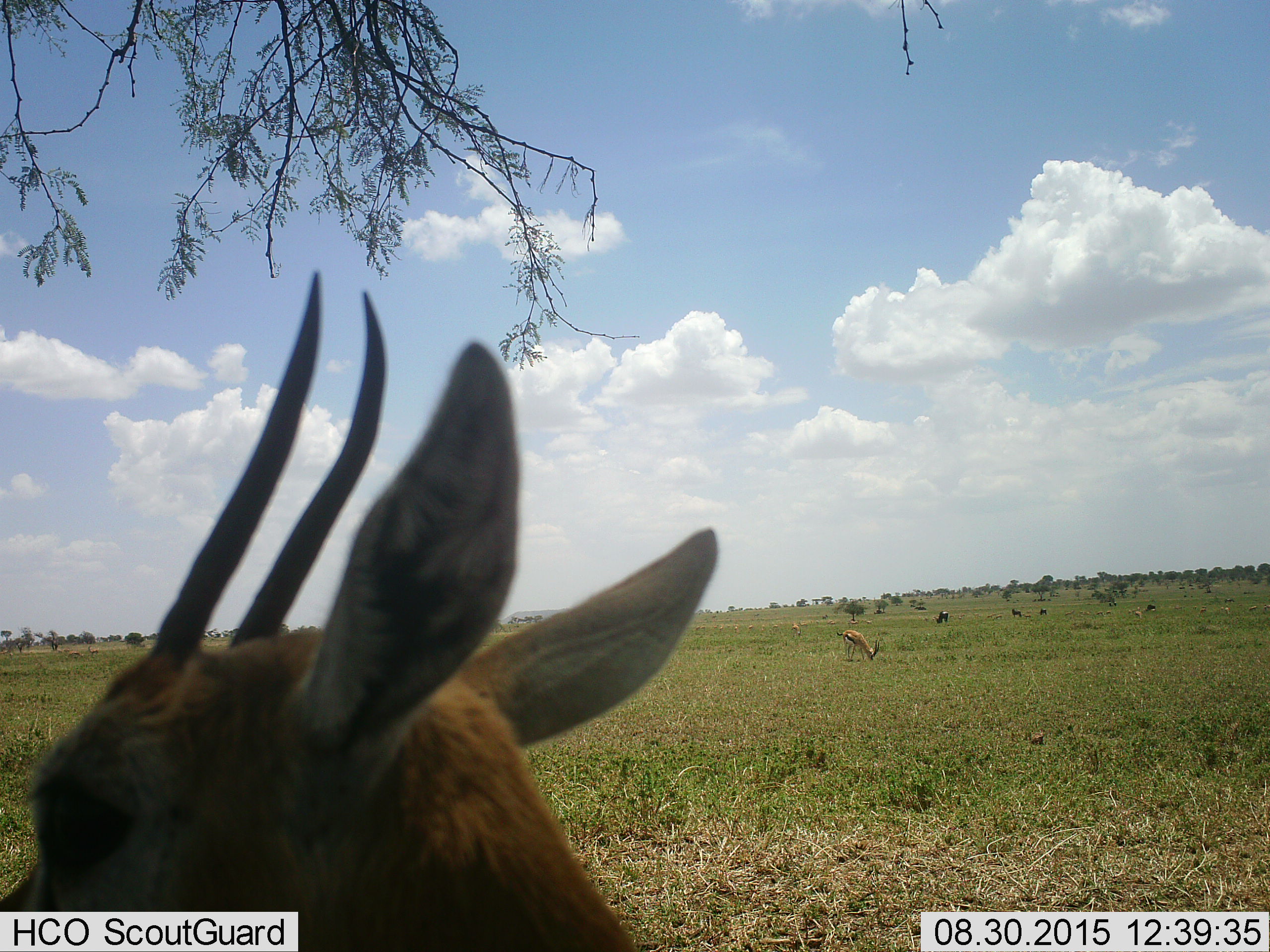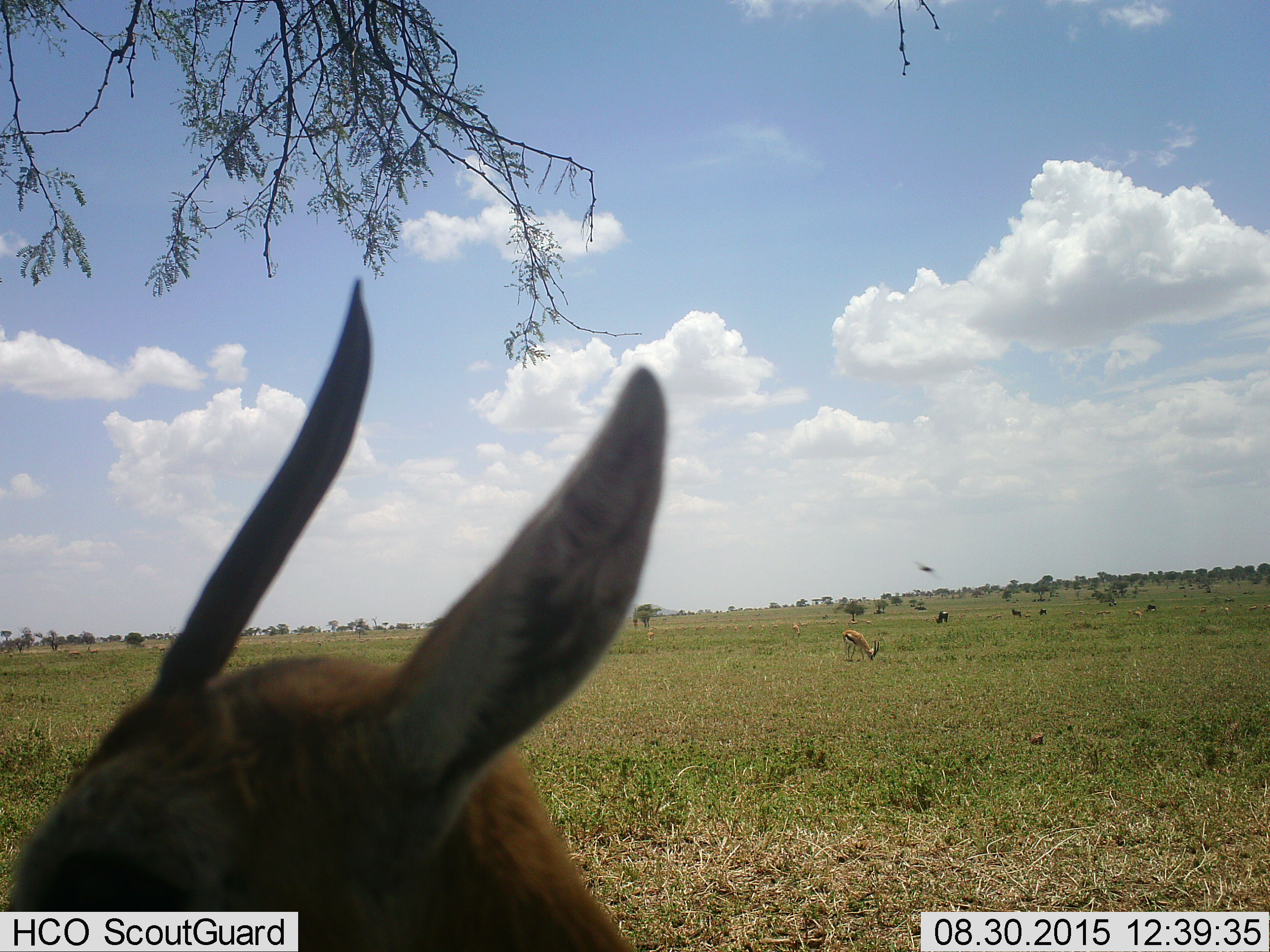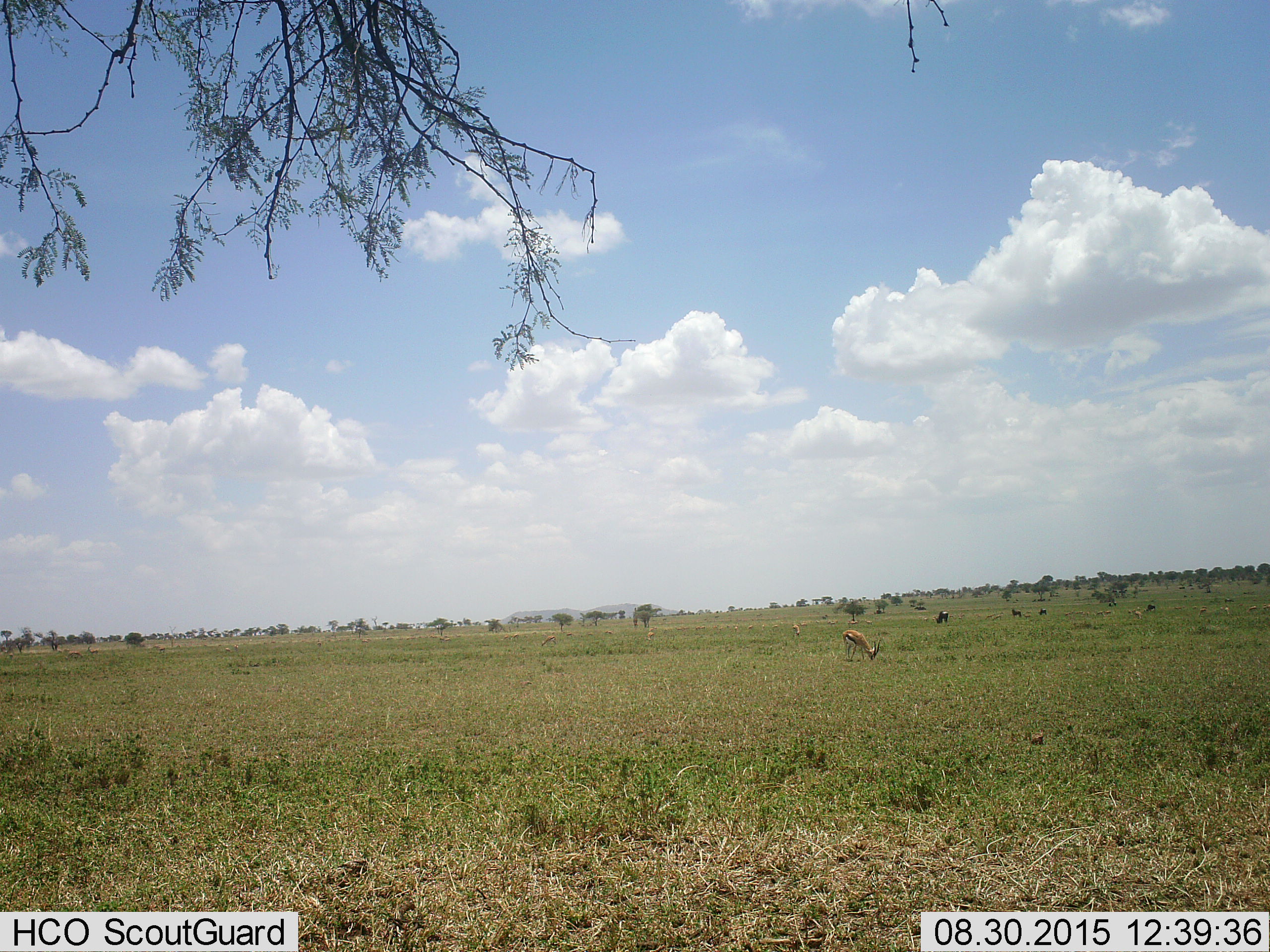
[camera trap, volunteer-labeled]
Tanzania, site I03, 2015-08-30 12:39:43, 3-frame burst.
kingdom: Animalia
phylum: Chordata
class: Mammalia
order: Artiodactyla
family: Bovidae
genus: Eudorcas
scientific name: Eudorcas thomsonii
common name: thomson's gazelle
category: gazellethomsons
Gazellethomsons (thomson's gazelle) (Eudorcas thomsonii), count 11-50. Behavior (volunteer vote fractions): standing 69%, resting 0%, moving 31%, interacting 0%. Young present (vote fraction): 8%. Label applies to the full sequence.